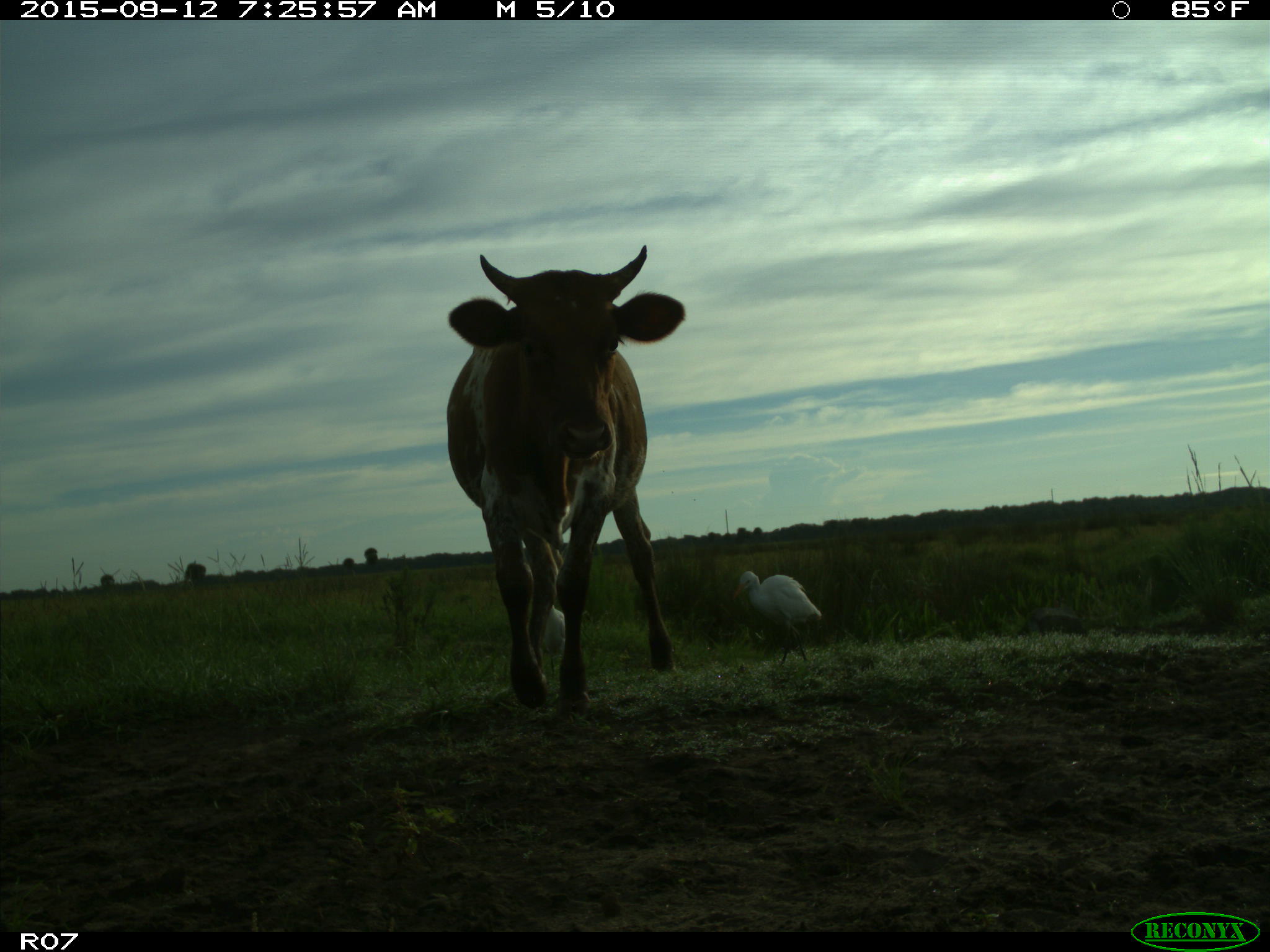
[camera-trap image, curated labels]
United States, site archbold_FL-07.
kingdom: Animalia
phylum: Chordata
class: Mammalia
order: Artiodactyla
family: Bovidae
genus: Bos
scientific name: Bos taurus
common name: domestic cow